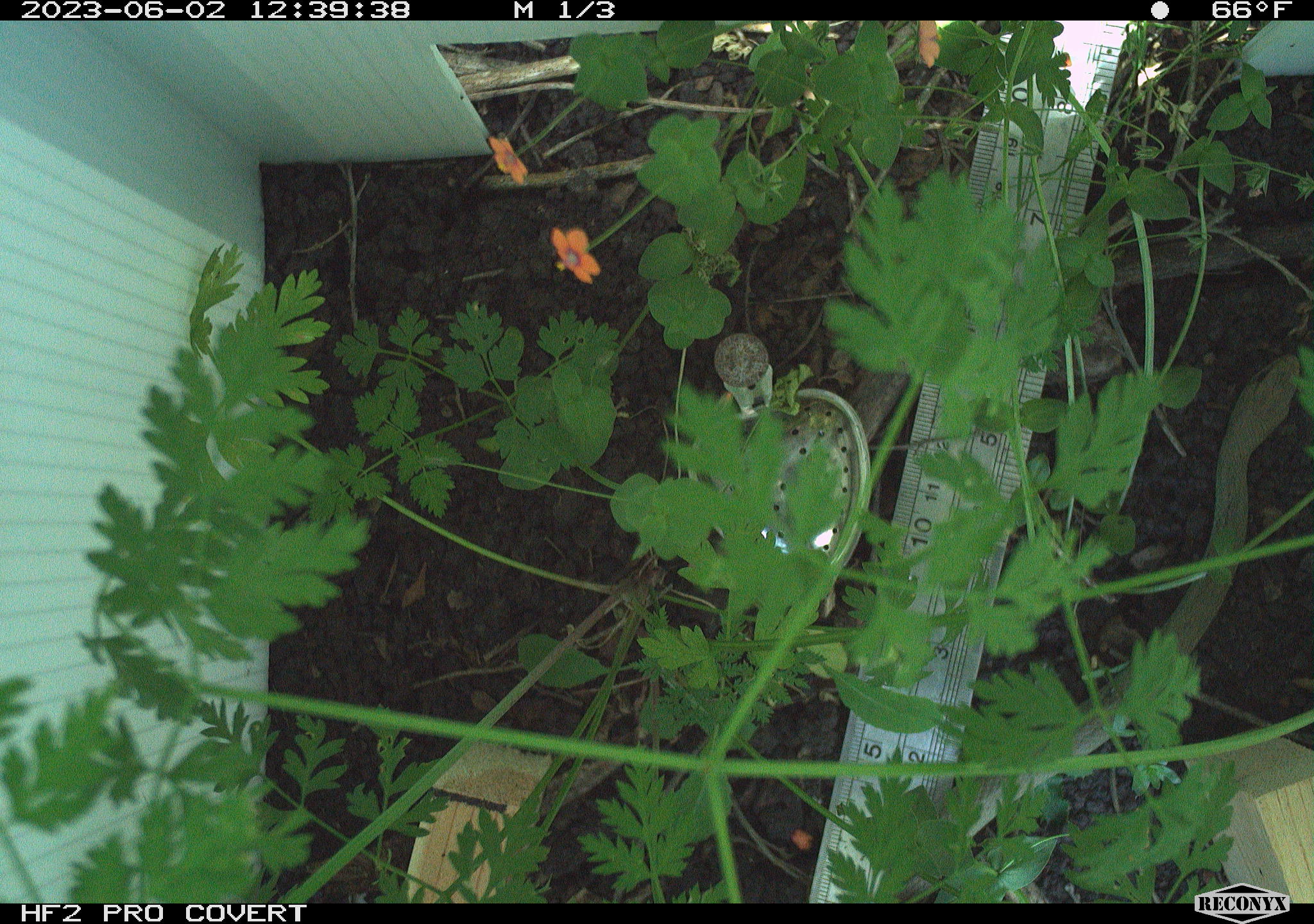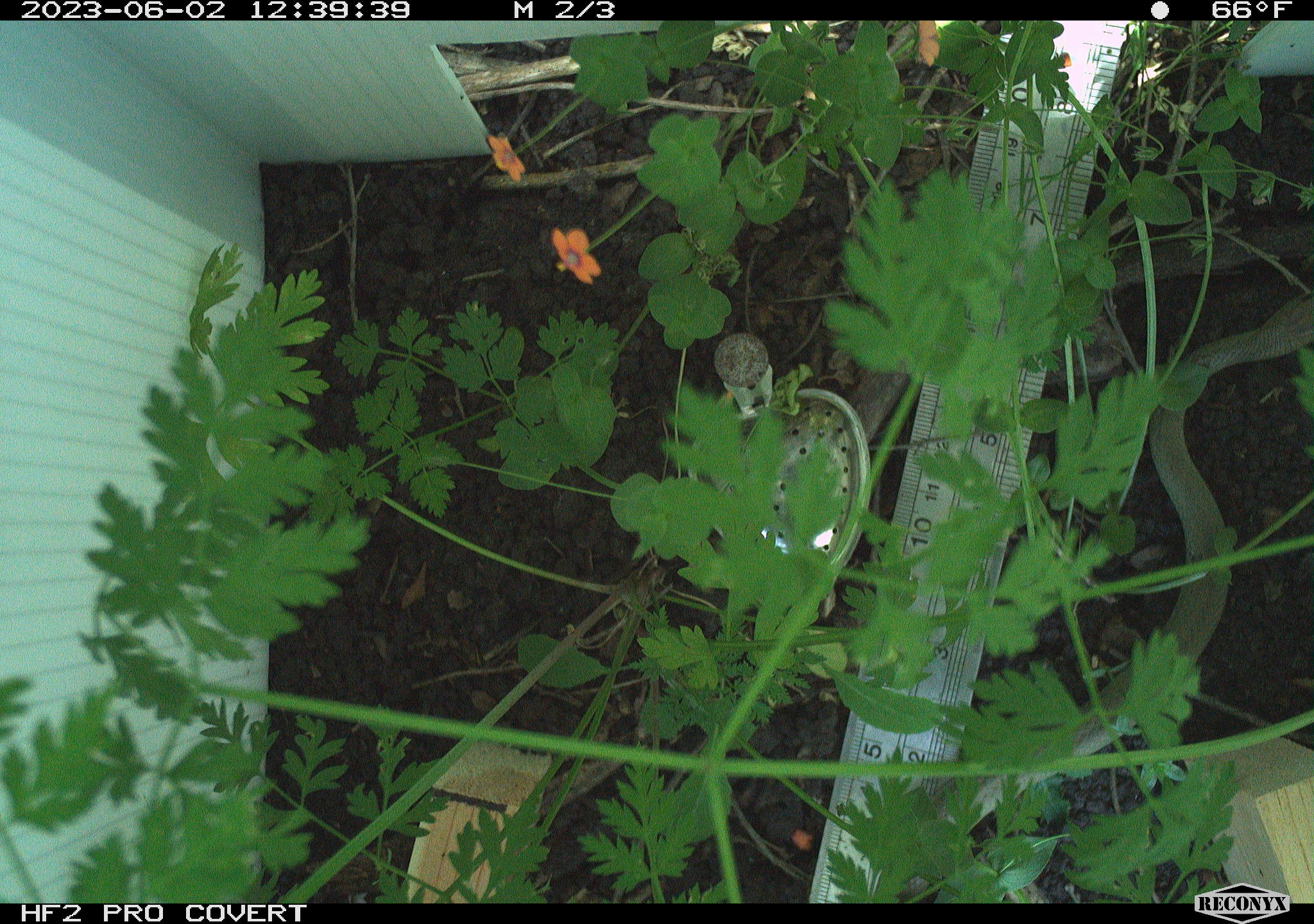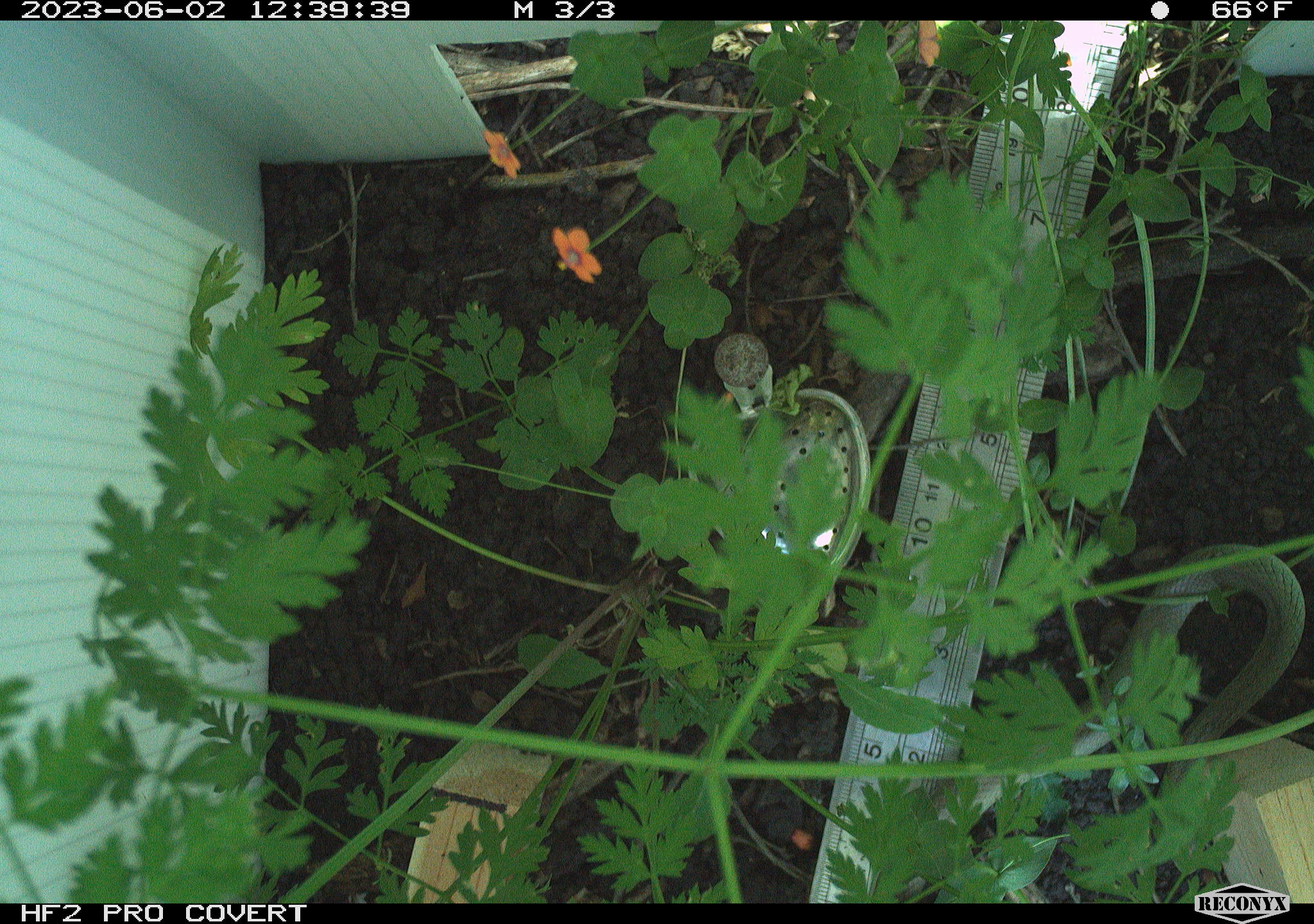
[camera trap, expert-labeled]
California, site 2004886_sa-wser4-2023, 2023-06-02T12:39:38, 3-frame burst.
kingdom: Animalia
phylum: Chordata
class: Reptilia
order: Squamata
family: Colubridae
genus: Coluber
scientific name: Coluber constrictor mormon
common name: western yellow-bellied racer